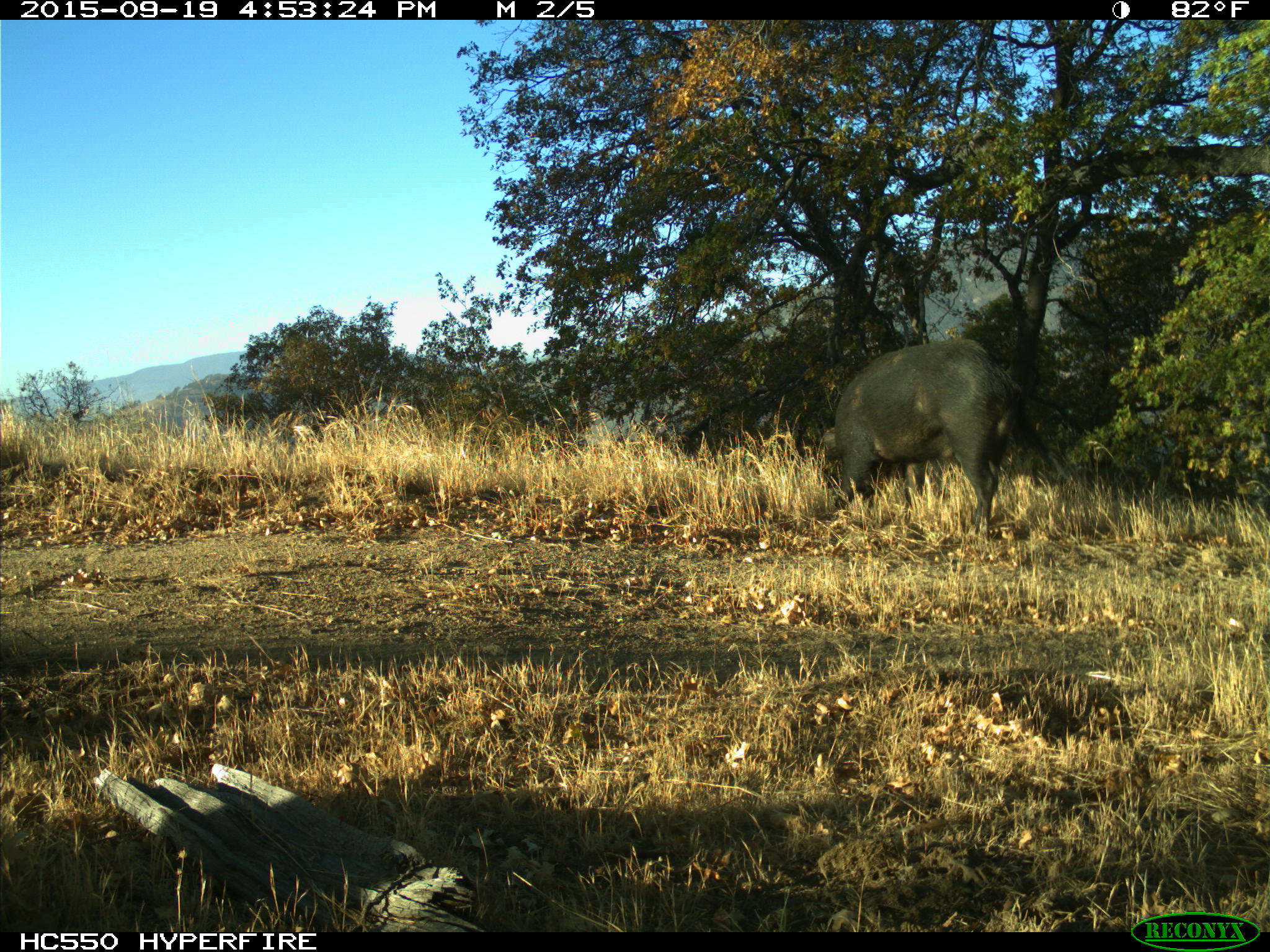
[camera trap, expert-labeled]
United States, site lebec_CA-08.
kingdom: Animalia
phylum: Chordata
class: Mammalia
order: Artiodactyla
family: Suidae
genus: Sus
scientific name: Sus scrofa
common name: wild boar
Sus scrofa (wild boar).